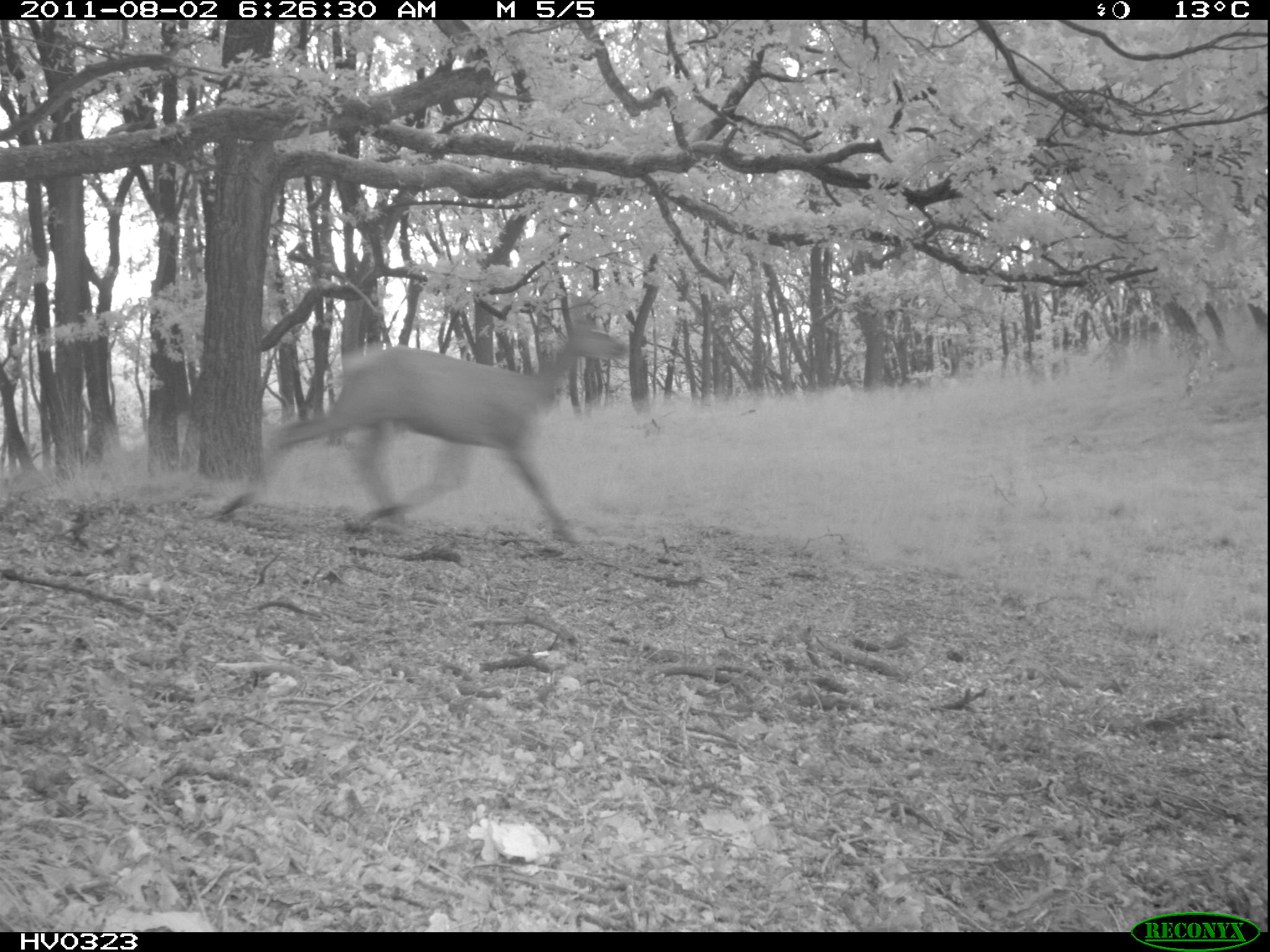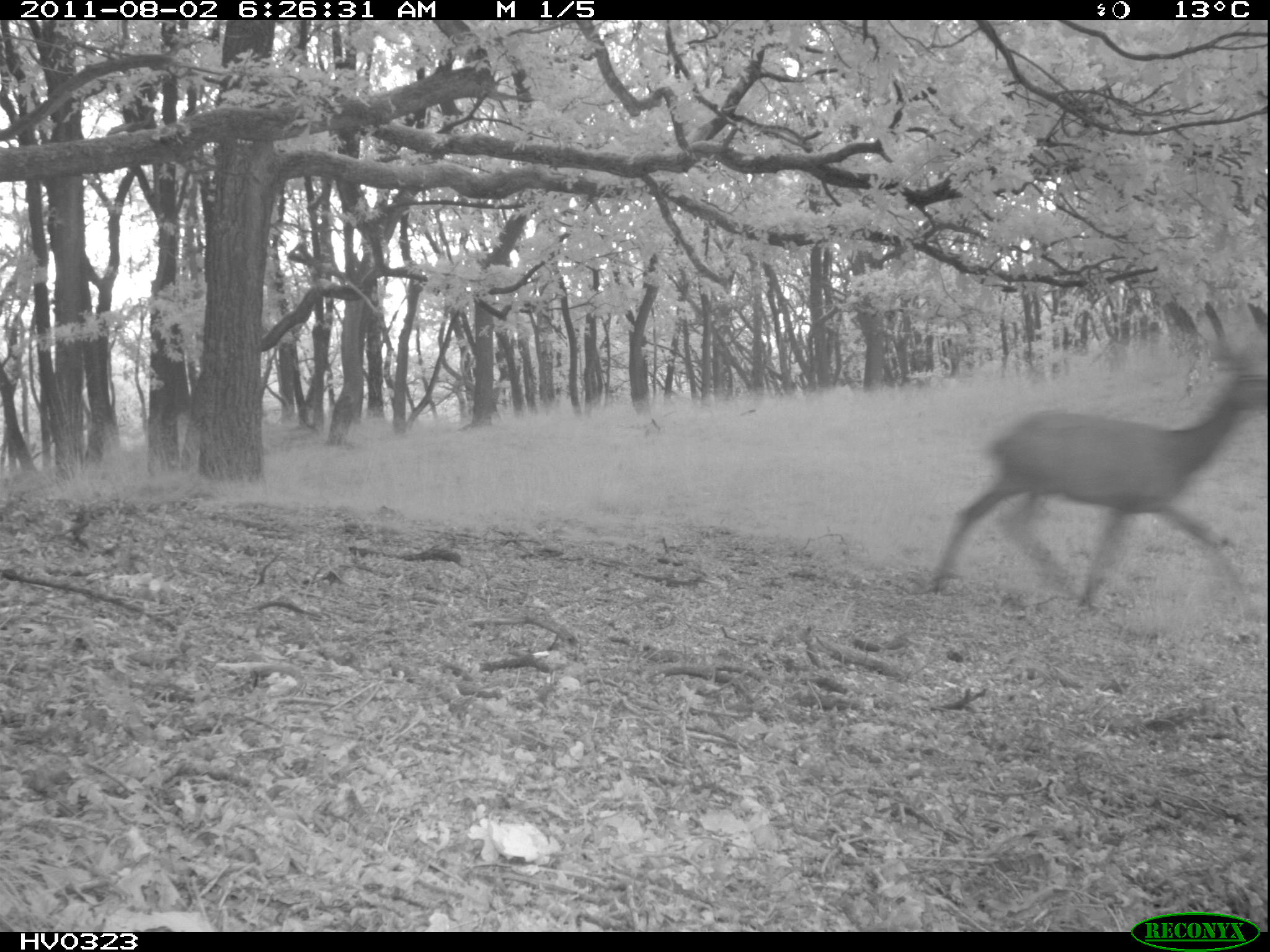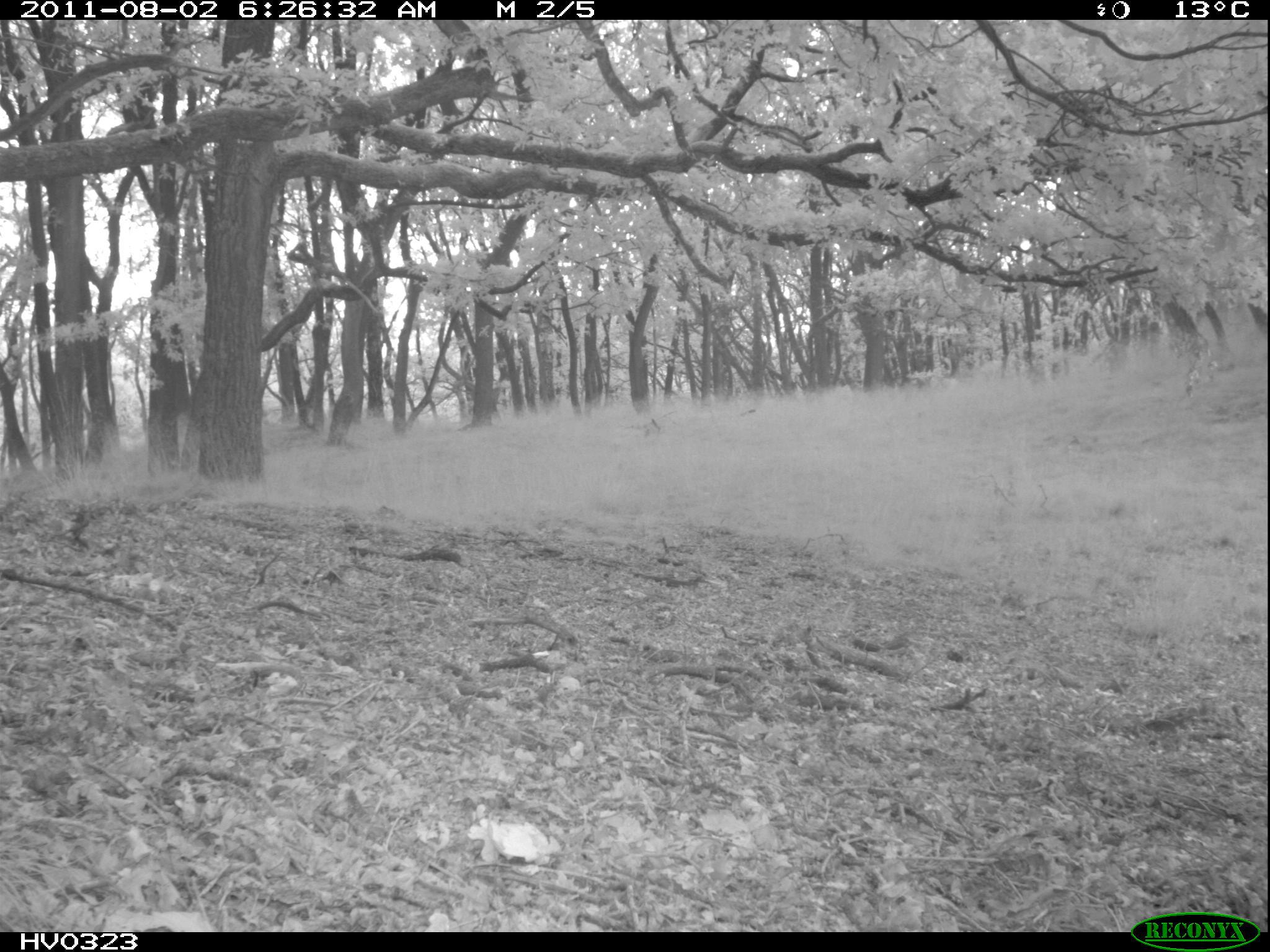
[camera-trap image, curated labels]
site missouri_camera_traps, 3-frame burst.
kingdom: Animalia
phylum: Chordata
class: Mammalia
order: Artiodactyla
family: Cervidae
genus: Cervus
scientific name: Cervus elaphus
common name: red deer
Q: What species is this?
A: Red deer (Cervus elaphus).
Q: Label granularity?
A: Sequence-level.